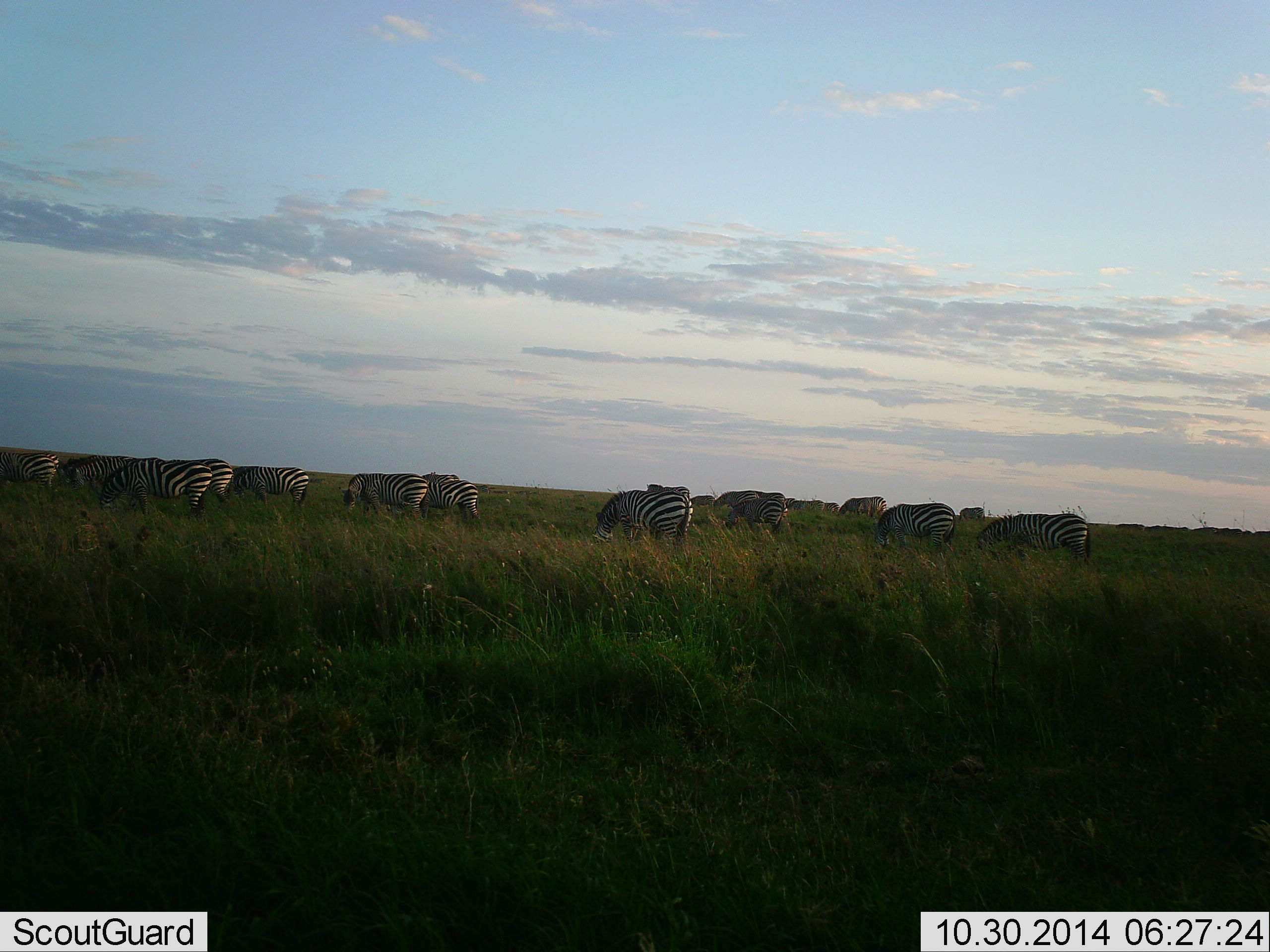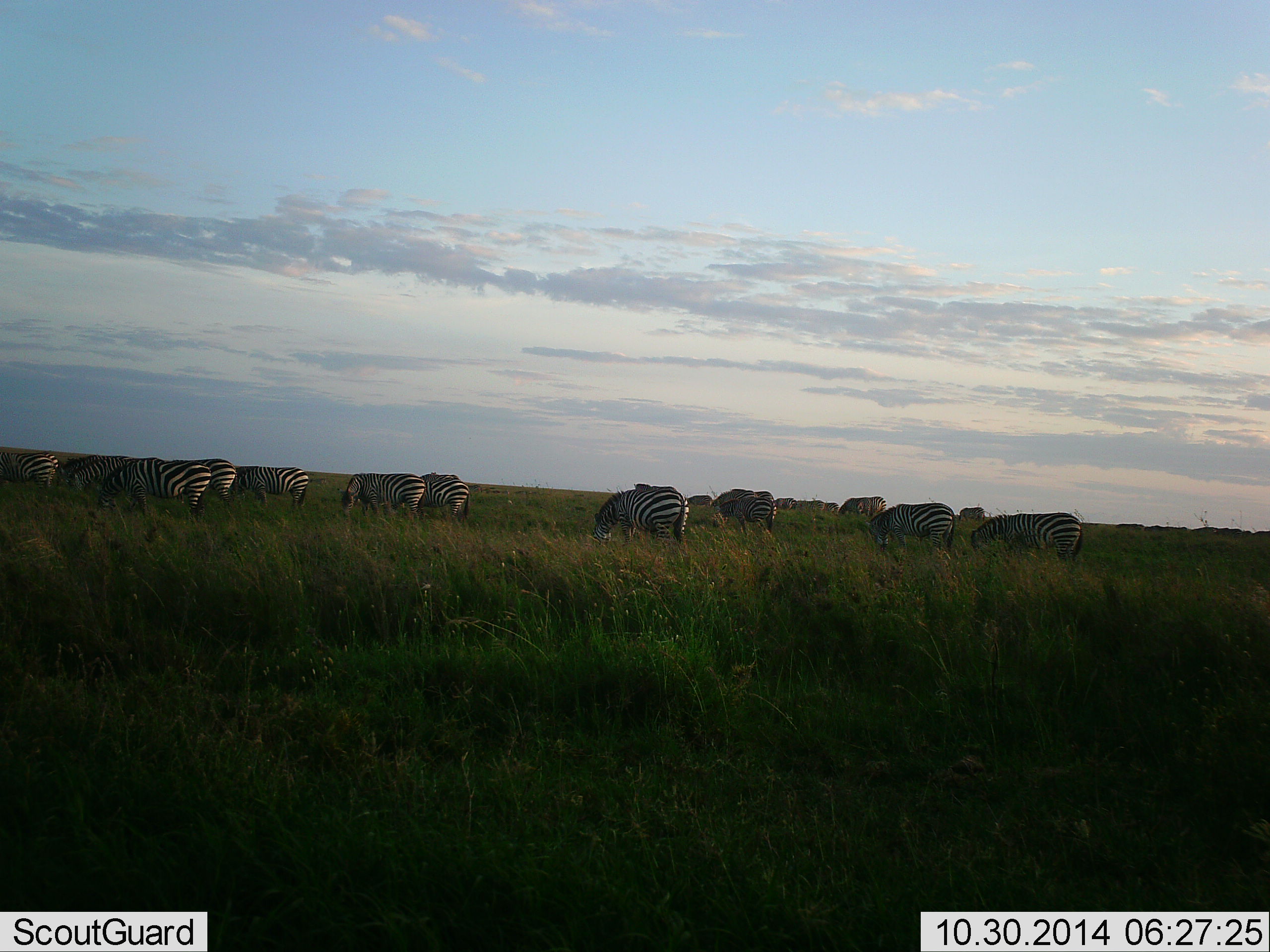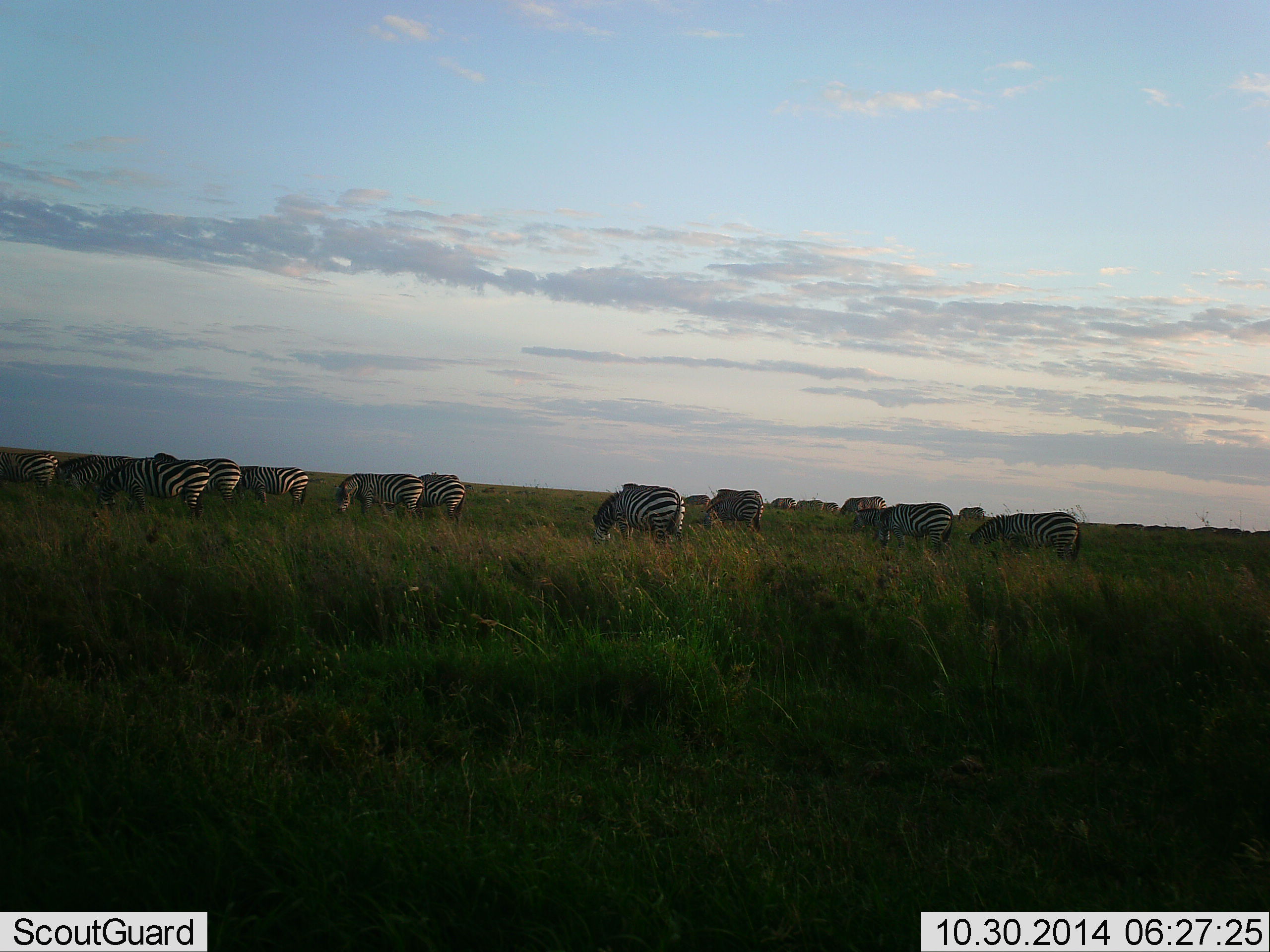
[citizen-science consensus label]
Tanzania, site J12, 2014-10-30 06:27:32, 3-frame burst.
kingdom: Animalia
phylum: Chordata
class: Mammalia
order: Perissodactyla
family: Equidae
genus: Equus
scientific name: Equus quagga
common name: plains zebra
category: zebra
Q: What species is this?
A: Zebra (plains zebra) (Equus quagga).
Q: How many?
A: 11-50.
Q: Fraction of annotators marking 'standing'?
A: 40%.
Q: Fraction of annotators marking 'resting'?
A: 0%.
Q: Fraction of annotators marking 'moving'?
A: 20%.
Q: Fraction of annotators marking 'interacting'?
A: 0%.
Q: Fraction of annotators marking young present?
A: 0%.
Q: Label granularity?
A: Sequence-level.